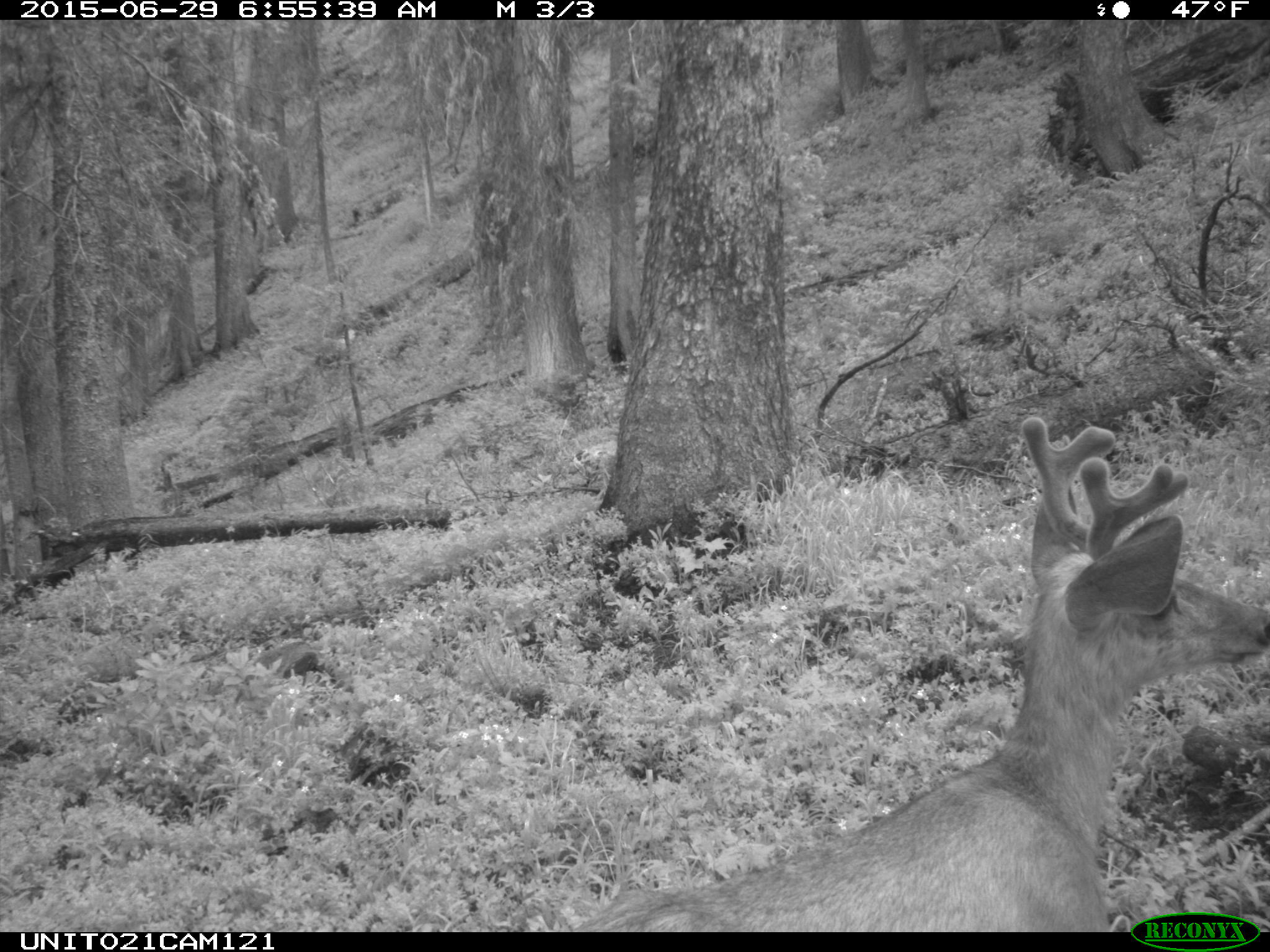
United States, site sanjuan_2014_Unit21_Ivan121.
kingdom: Animalia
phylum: Chordata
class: Mammalia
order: Artiodactyla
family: Cervidae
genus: Odocoileus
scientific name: Odocoileus hemionus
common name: mule deer